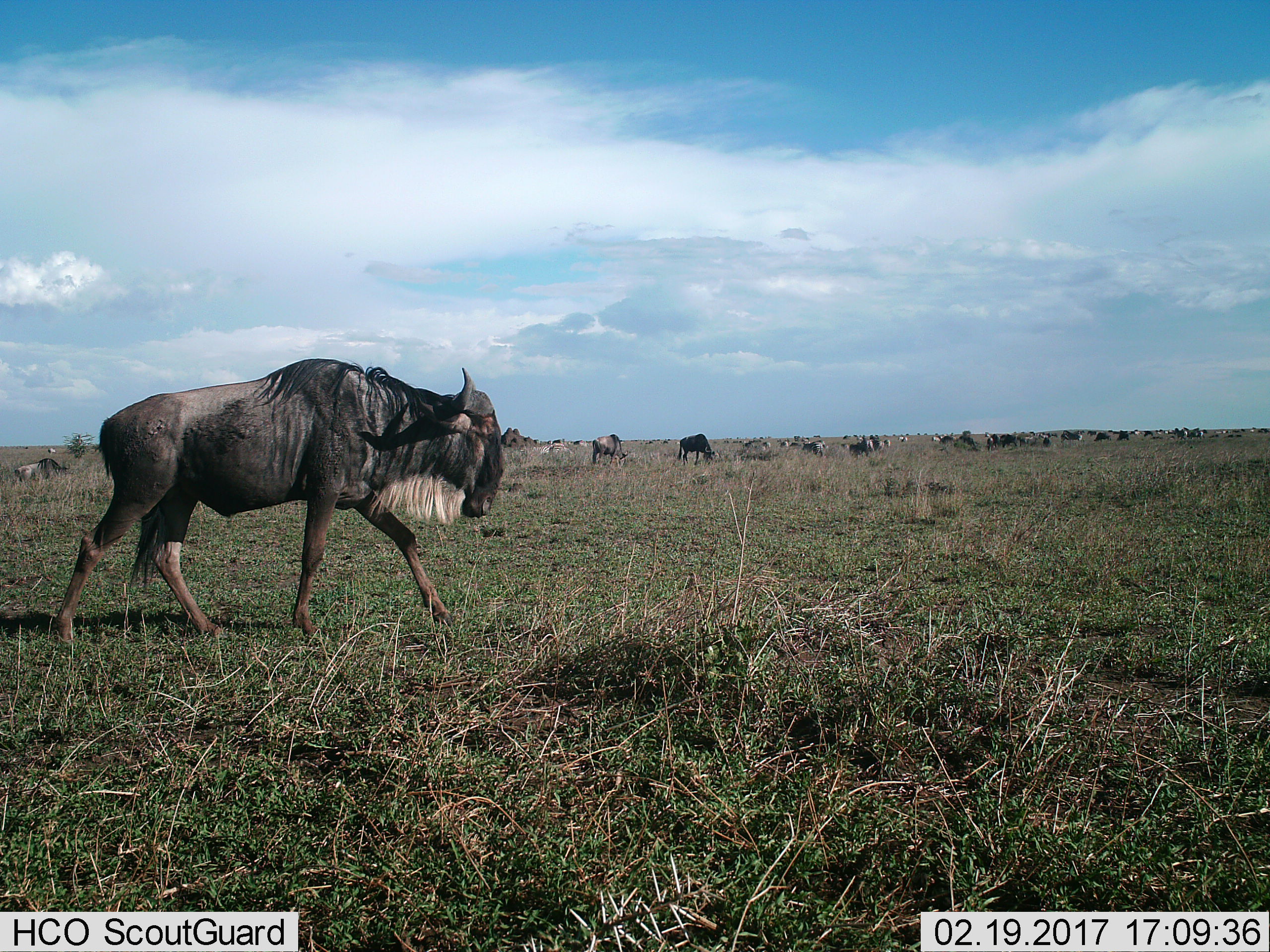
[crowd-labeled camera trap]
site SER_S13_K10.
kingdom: Animalia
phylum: Chordata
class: Mammalia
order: Artiodactyla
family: Bovidae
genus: Connochaetes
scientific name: Connochaetes taurinus taurinus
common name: blue wildebeest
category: wildebeestblue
Wildebeestblue (blue wildebeest) (Connochaetes taurinus taurinus), count 11-50. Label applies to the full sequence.